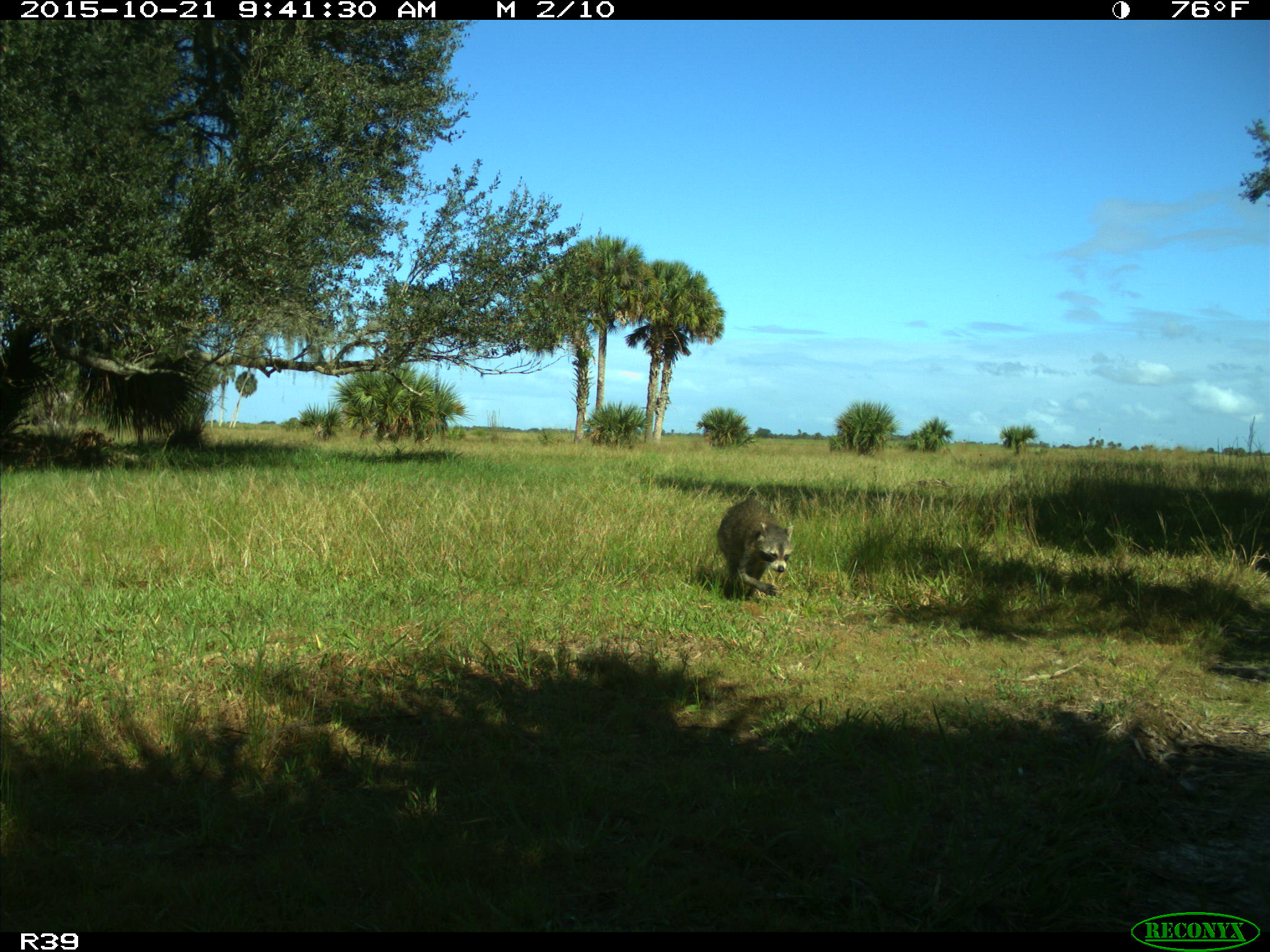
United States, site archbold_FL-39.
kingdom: Animalia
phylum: Chordata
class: Mammalia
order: Carnivora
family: Procyonidae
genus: Procyon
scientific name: Procyon lotor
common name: common raccoon